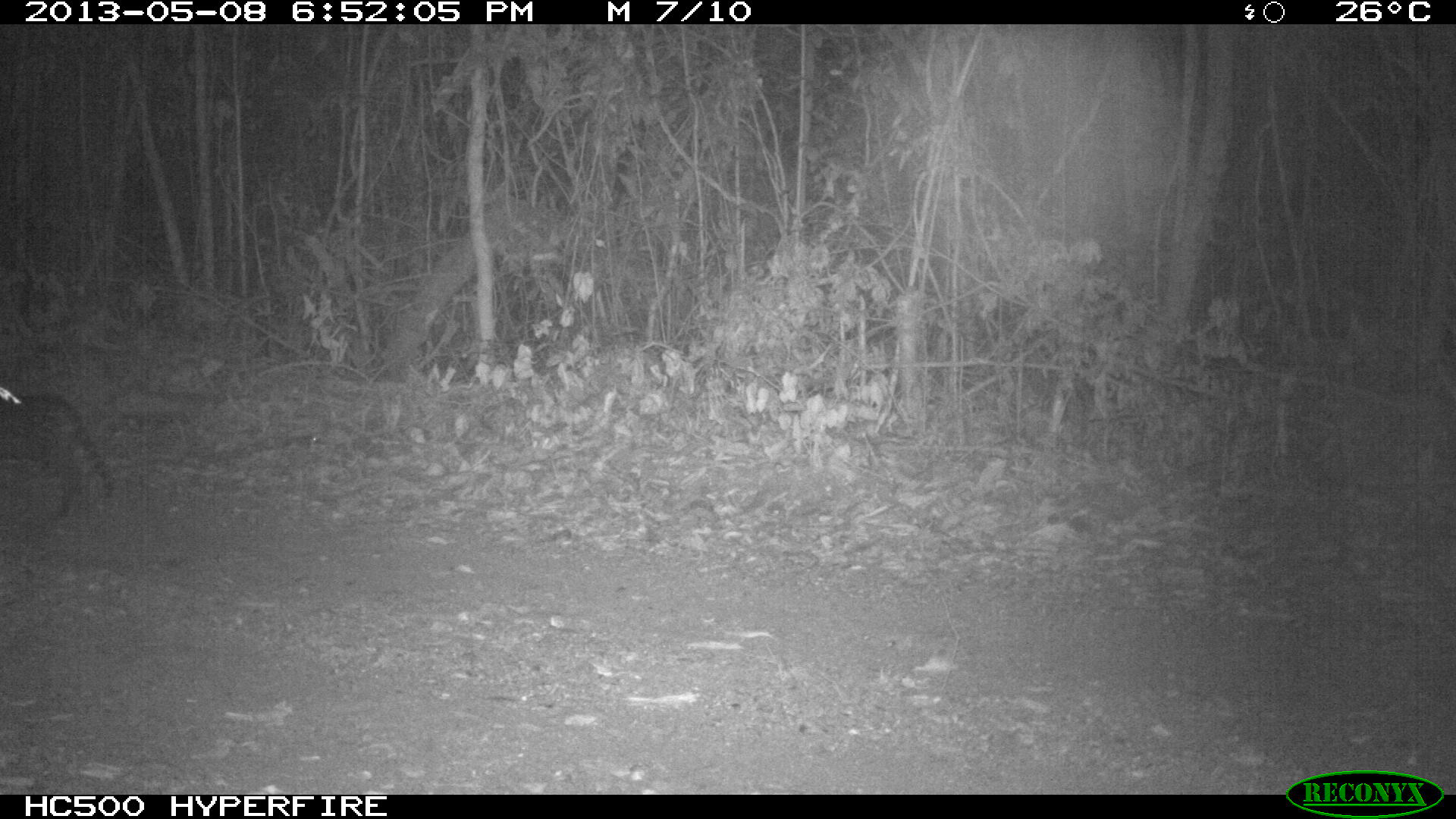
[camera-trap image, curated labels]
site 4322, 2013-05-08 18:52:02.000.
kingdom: Animalia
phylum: Chordata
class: Mammalia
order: Carnivora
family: Felidae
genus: Leopardus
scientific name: Leopardus pardalis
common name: ocelot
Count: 1.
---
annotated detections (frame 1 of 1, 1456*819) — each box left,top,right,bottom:
leopardus pardalis: 0,388,119,519